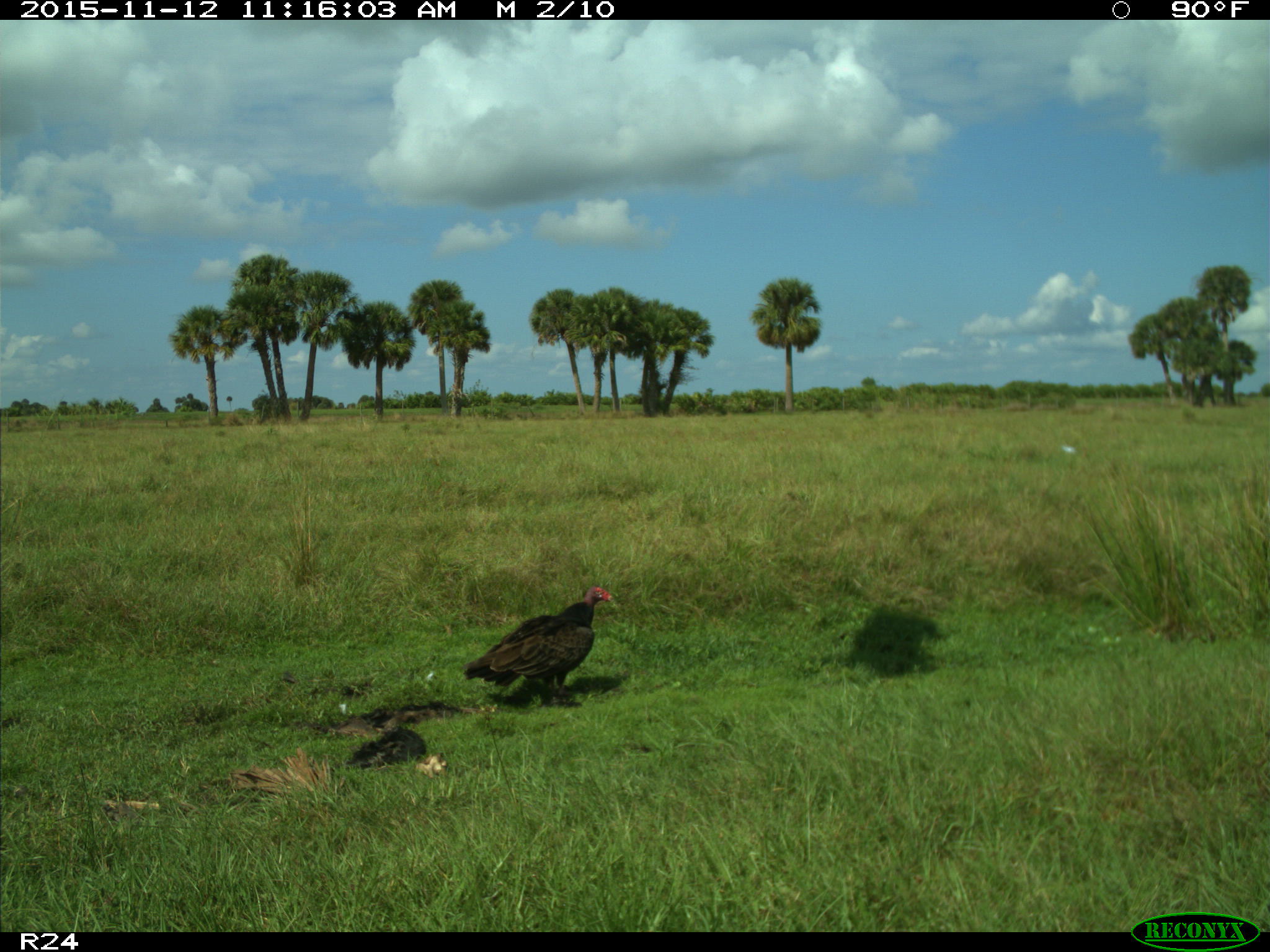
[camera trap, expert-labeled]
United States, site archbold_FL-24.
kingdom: Animalia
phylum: Chordata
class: Aves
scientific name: Aves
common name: birds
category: unidentified bird